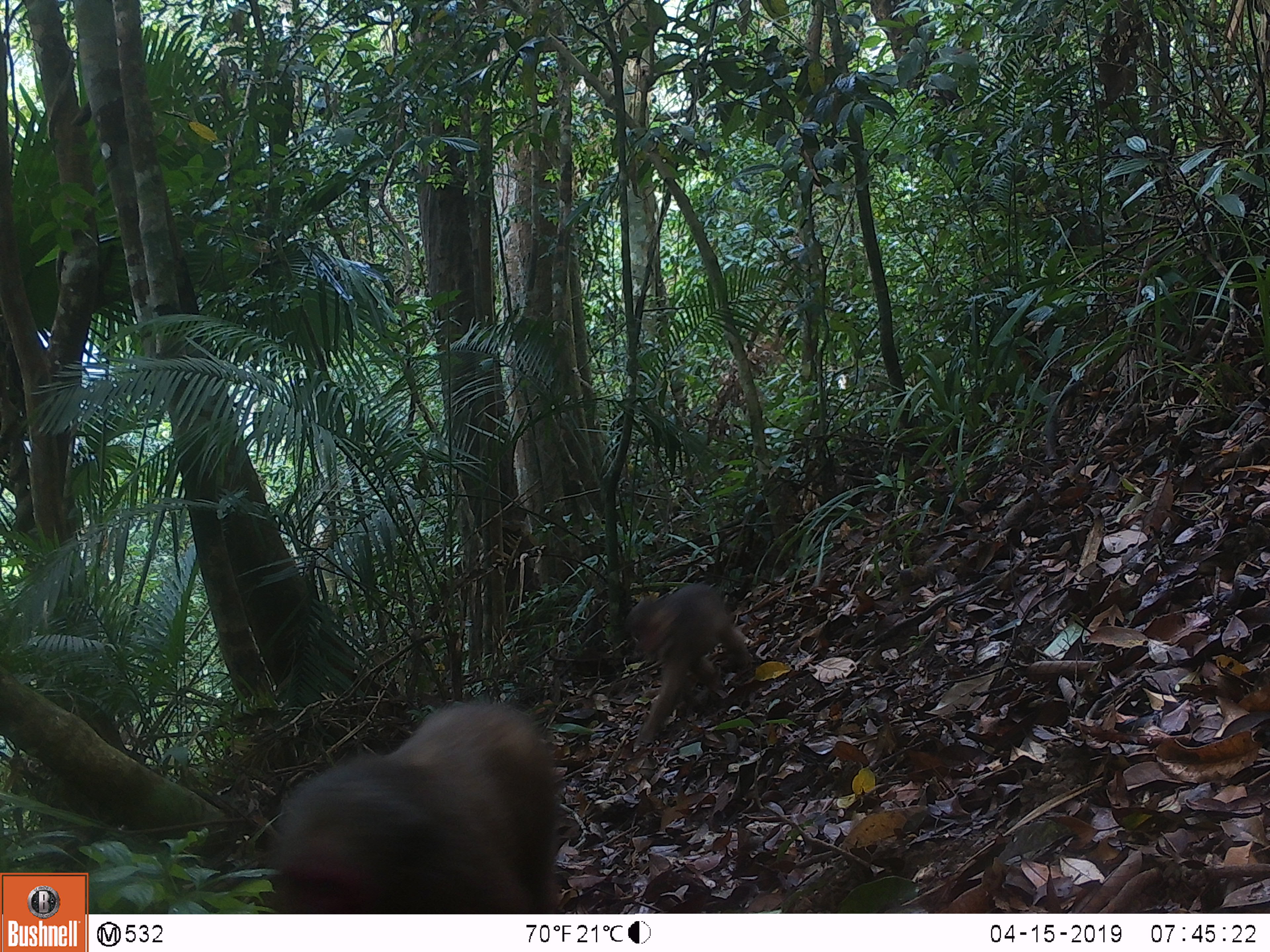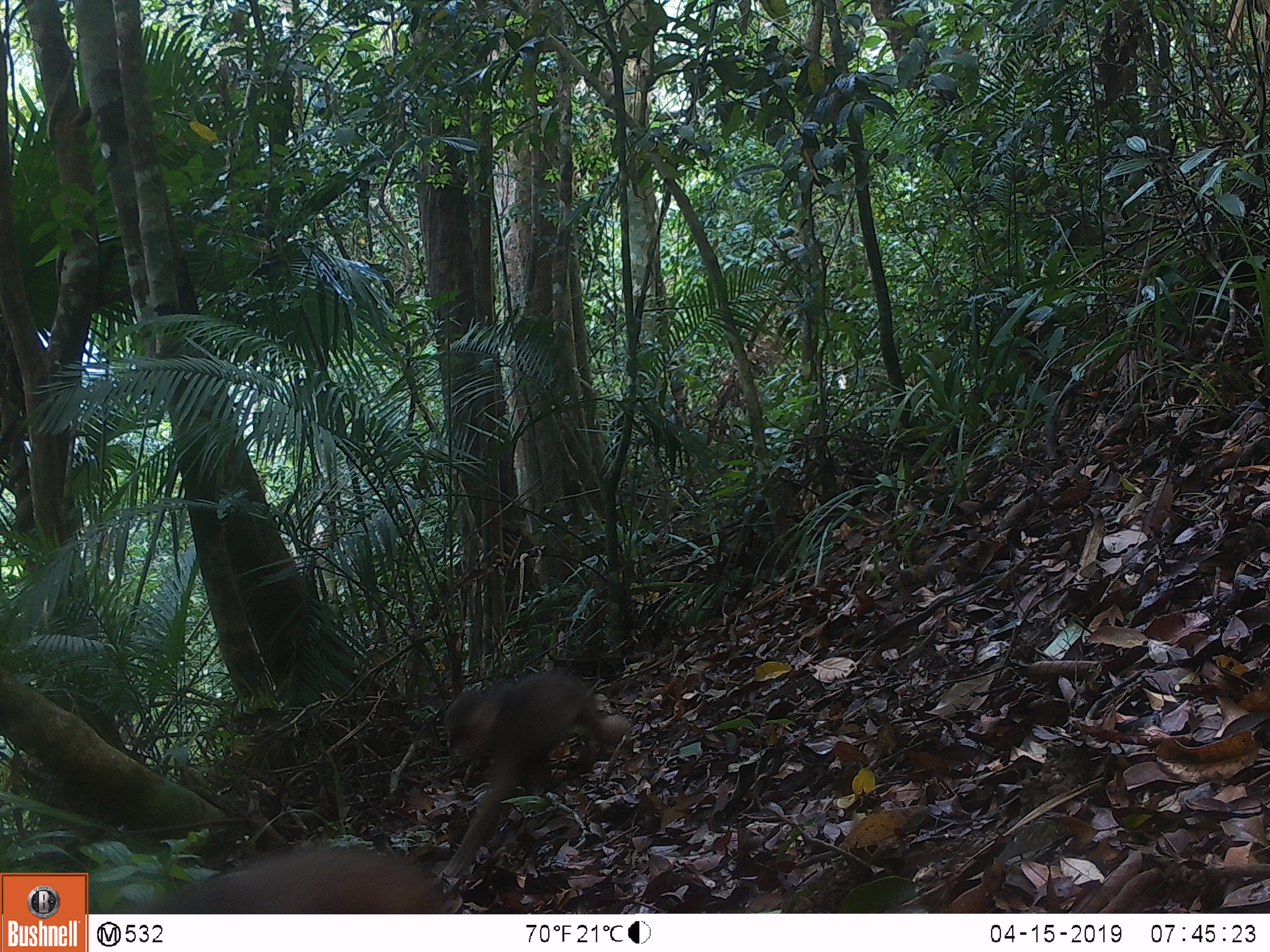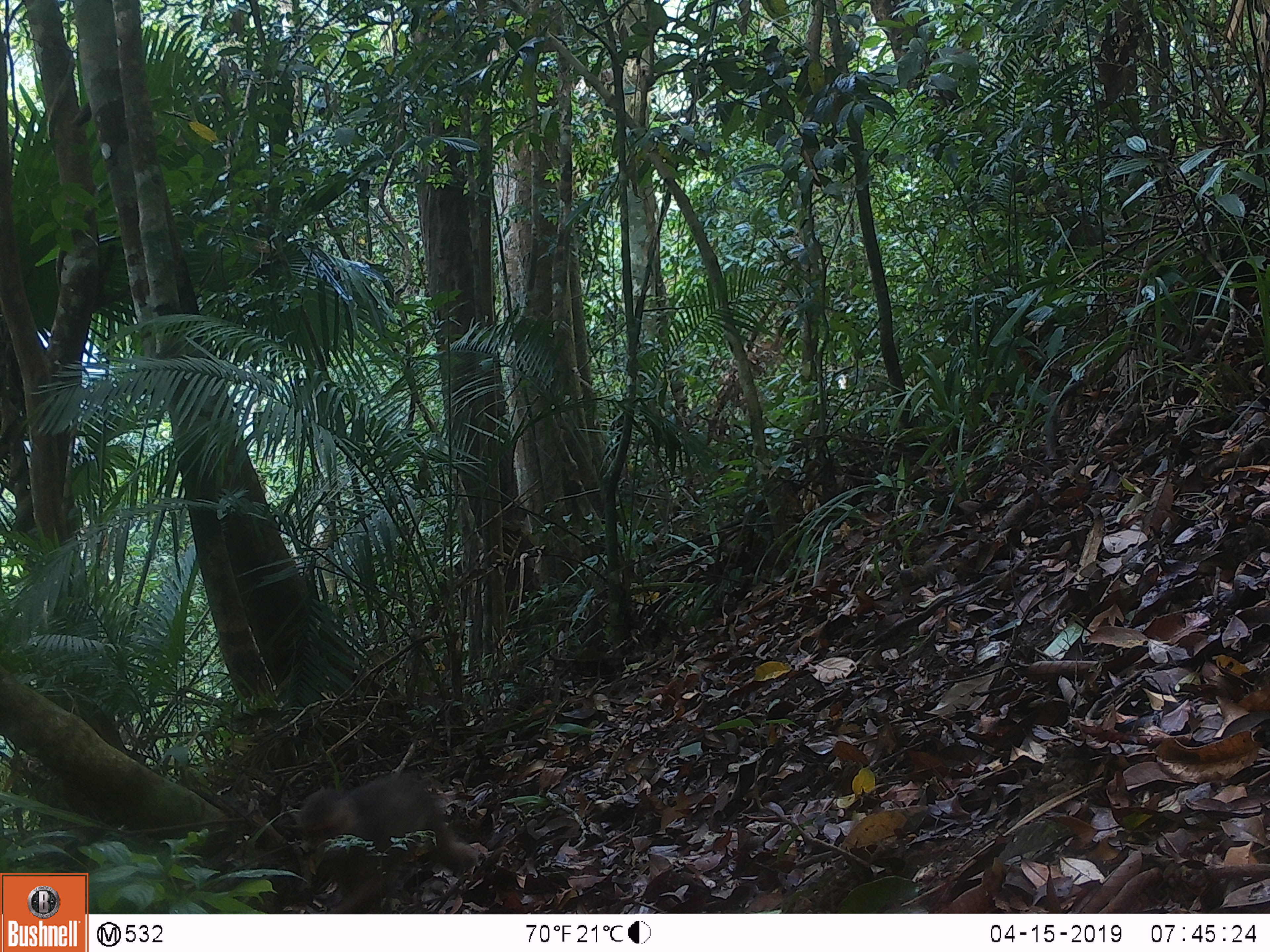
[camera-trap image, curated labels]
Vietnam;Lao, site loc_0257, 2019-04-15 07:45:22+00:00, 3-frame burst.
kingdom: Animalia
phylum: Chordata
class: Mammalia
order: Primates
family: Cercopithecidae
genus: Macaca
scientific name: Macaca arctoides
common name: stump-tailed macaque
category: stump tailed macaque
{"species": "stump tailed macaque (stump-tailed macaque) (Macaca arctoides)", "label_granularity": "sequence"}